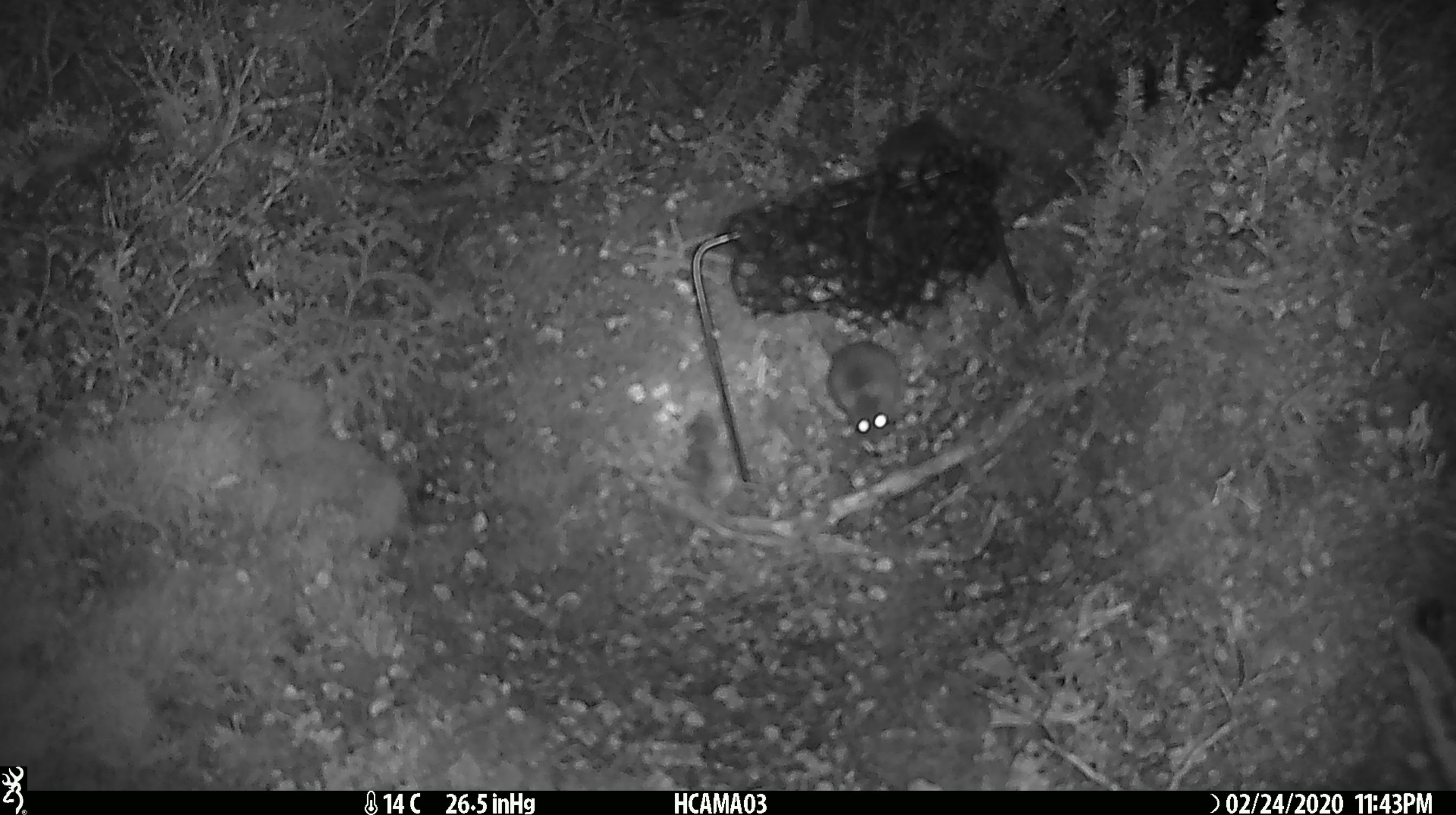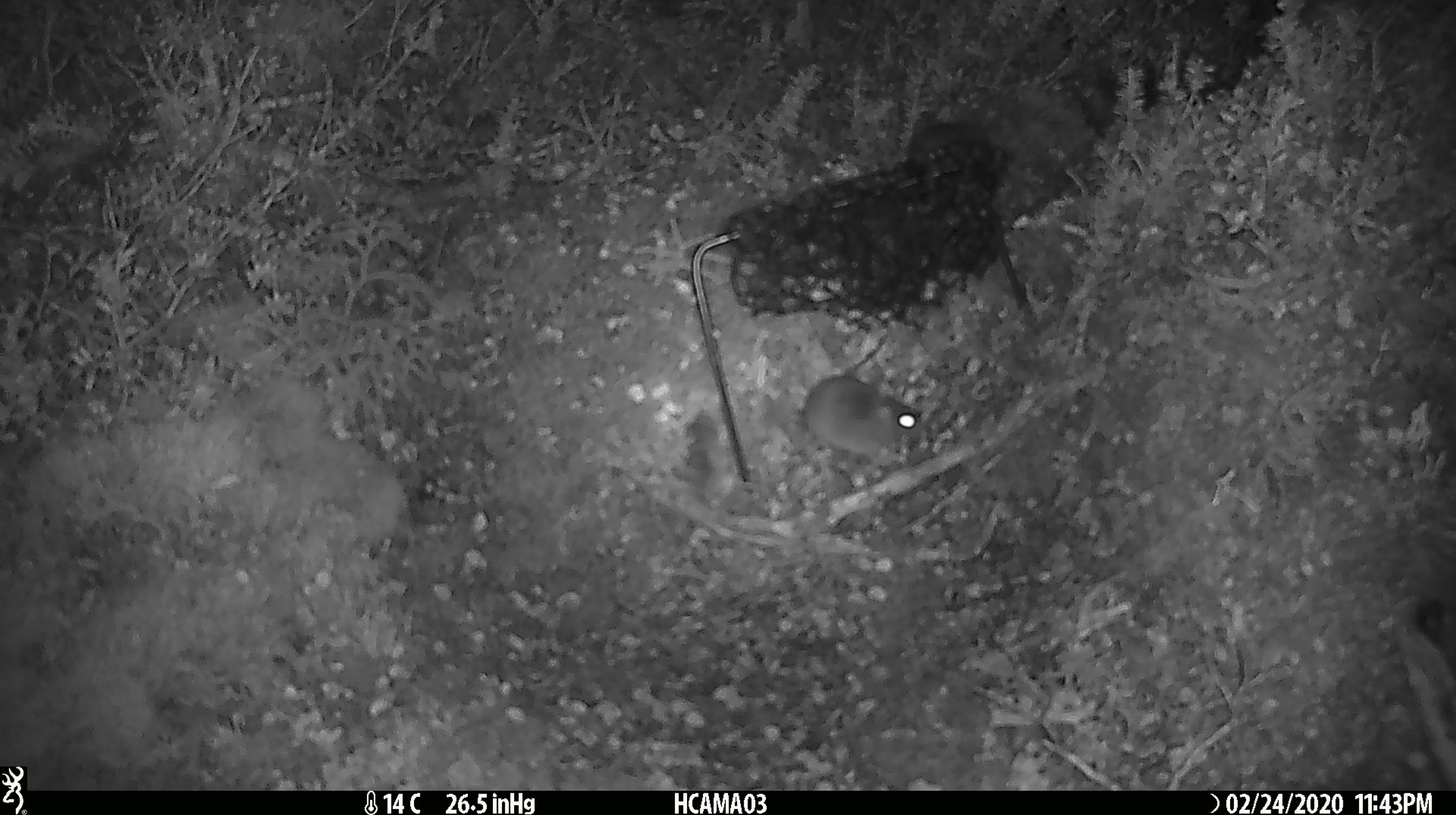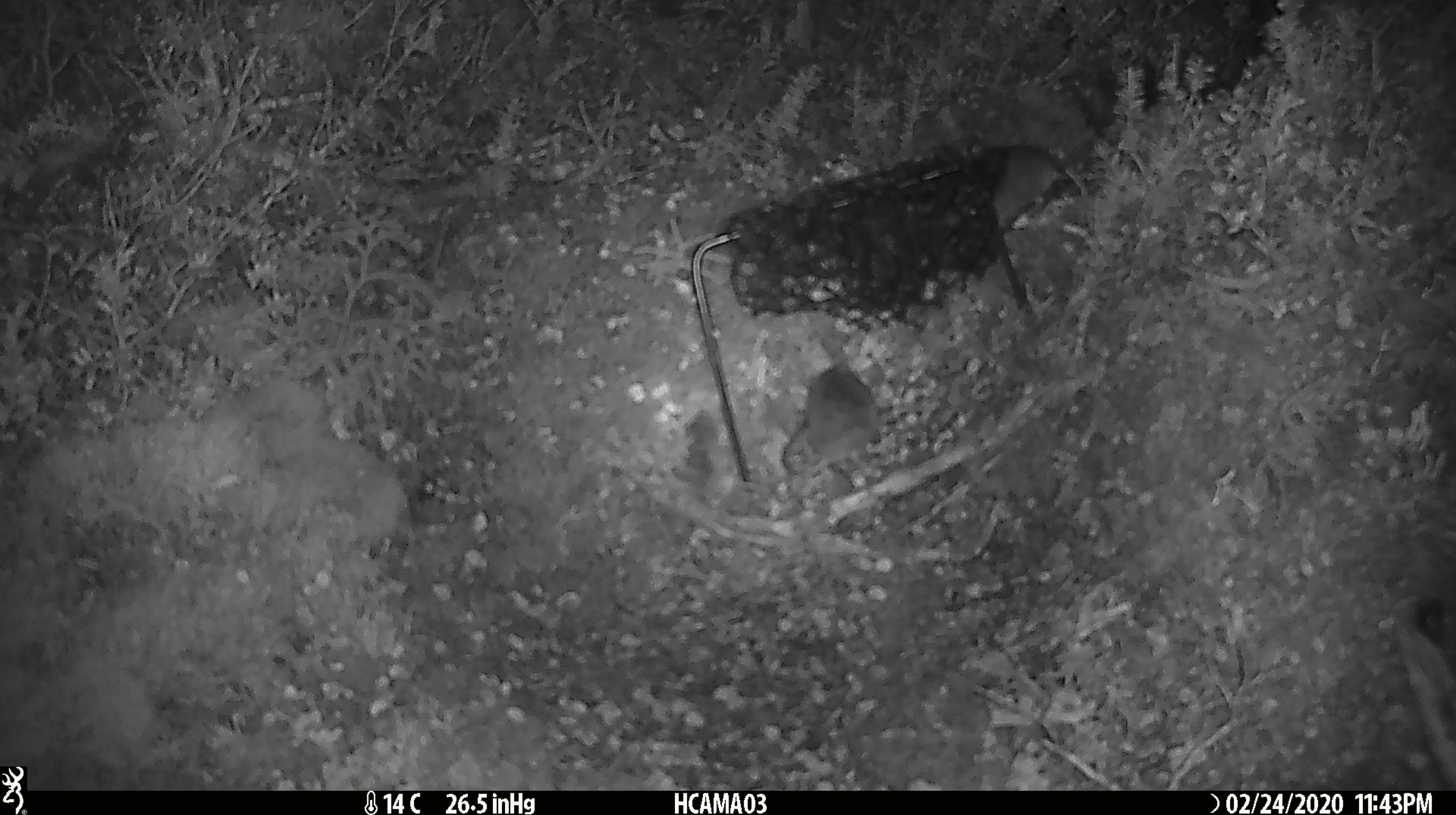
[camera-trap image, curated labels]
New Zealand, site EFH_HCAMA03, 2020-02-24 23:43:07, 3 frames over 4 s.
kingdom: Animalia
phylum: Chordata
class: Mammalia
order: Rodentia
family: Muridae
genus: Mus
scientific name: Mus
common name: mouse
Mouse (Mus).